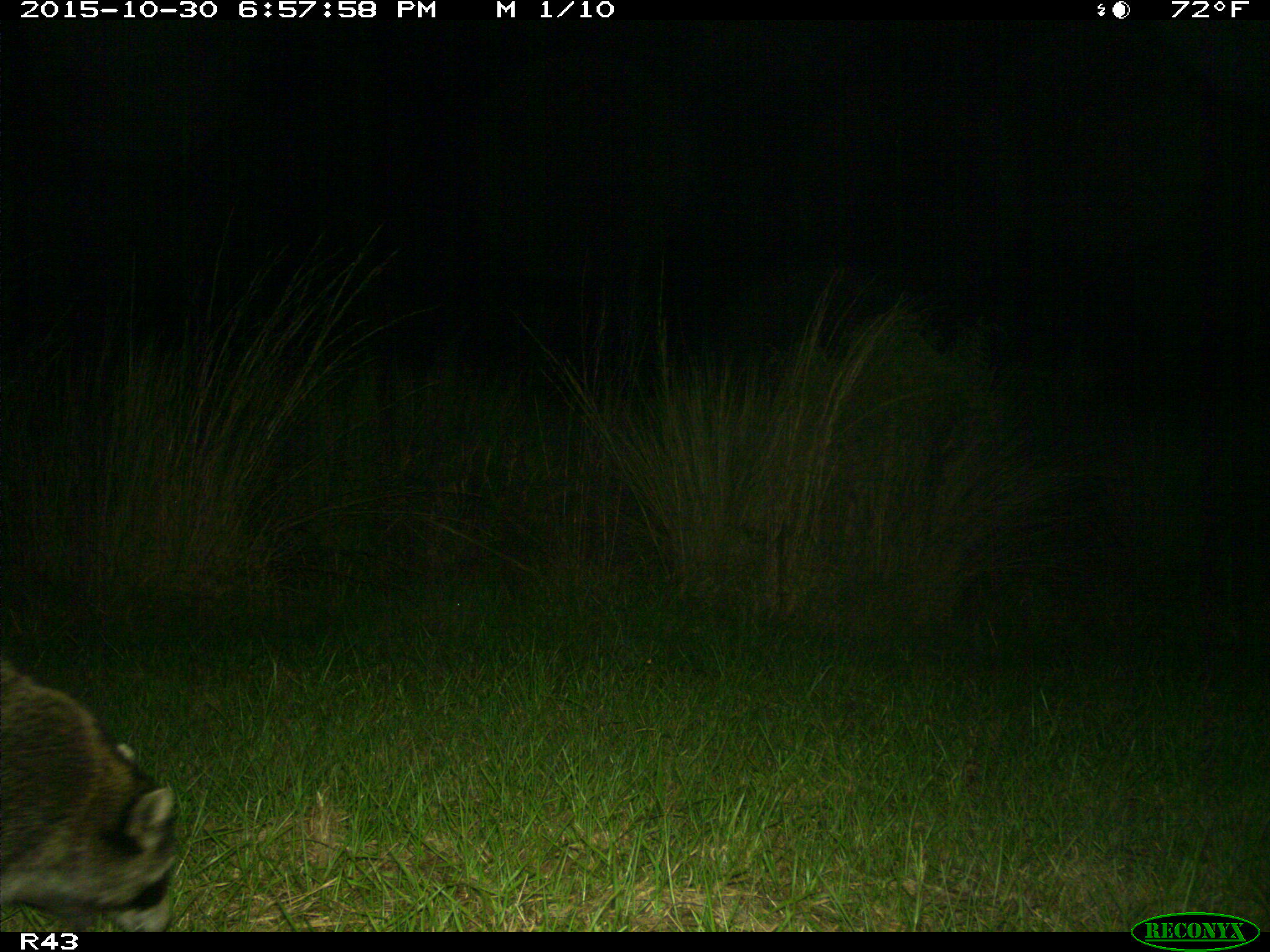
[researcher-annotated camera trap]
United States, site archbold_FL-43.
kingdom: Animalia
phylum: Chordata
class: Mammalia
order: Carnivora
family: Procyonidae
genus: Procyon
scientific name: Procyon lotor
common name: common raccoon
Procyon lotor (common raccoon).